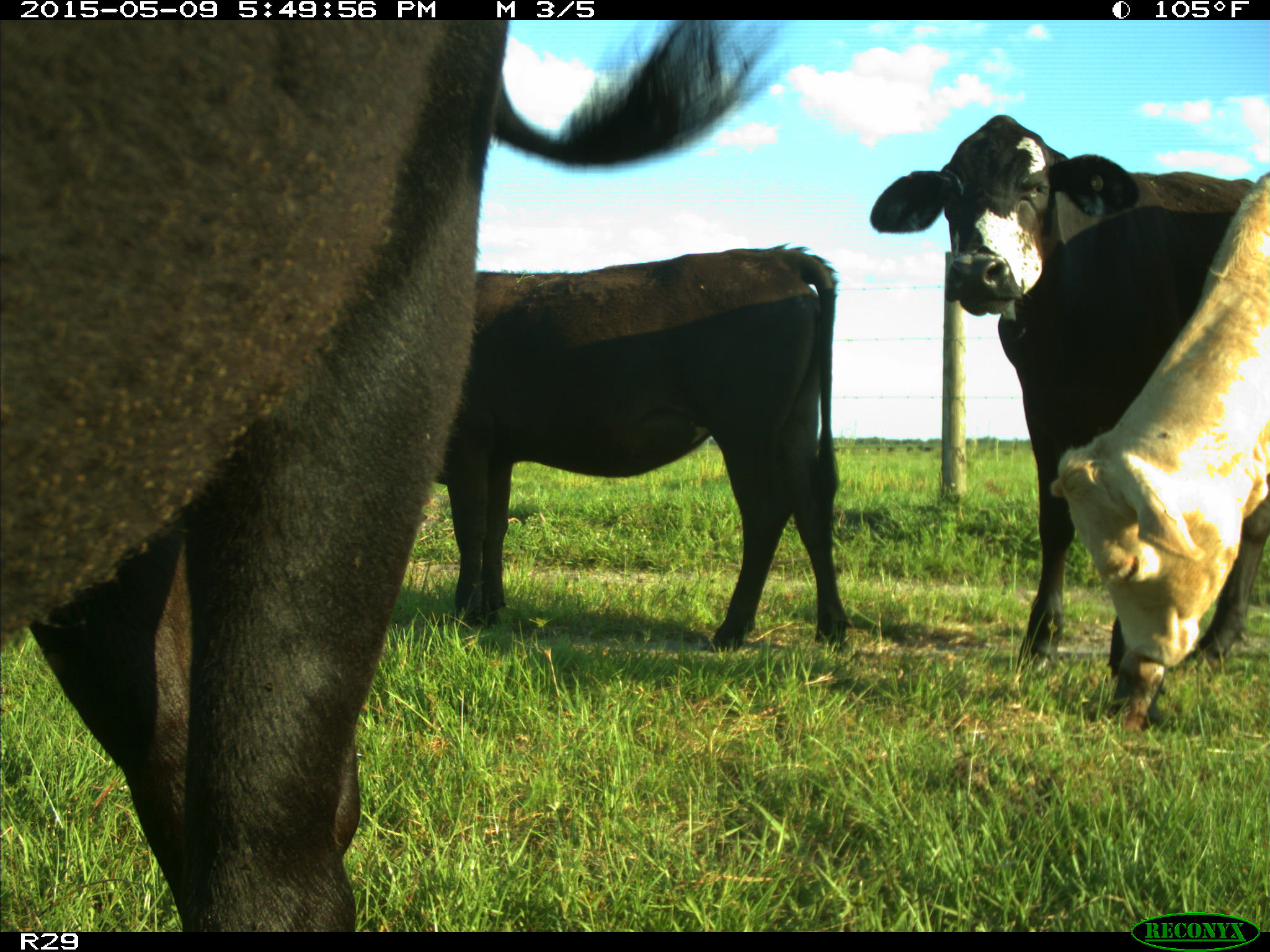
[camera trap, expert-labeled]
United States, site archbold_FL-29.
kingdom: Animalia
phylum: Chordata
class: Mammalia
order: Artiodactyla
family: Bovidae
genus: Bos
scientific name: Bos taurus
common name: domestic cow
Bos taurus (domestic cow).